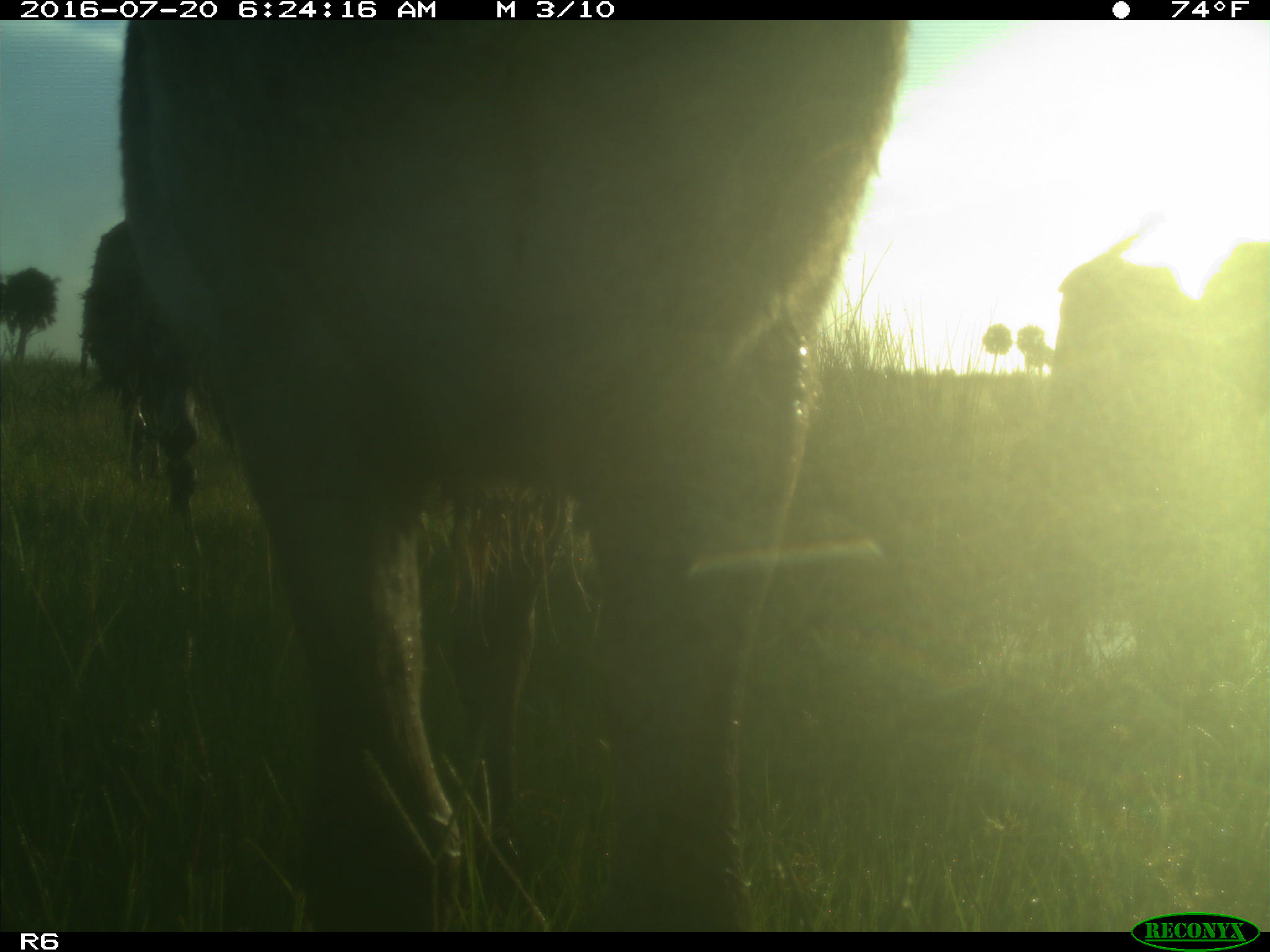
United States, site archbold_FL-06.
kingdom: Animalia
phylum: Chordata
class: Mammalia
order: Artiodactyla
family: Bovidae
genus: Bos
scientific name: Bos taurus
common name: domestic cow